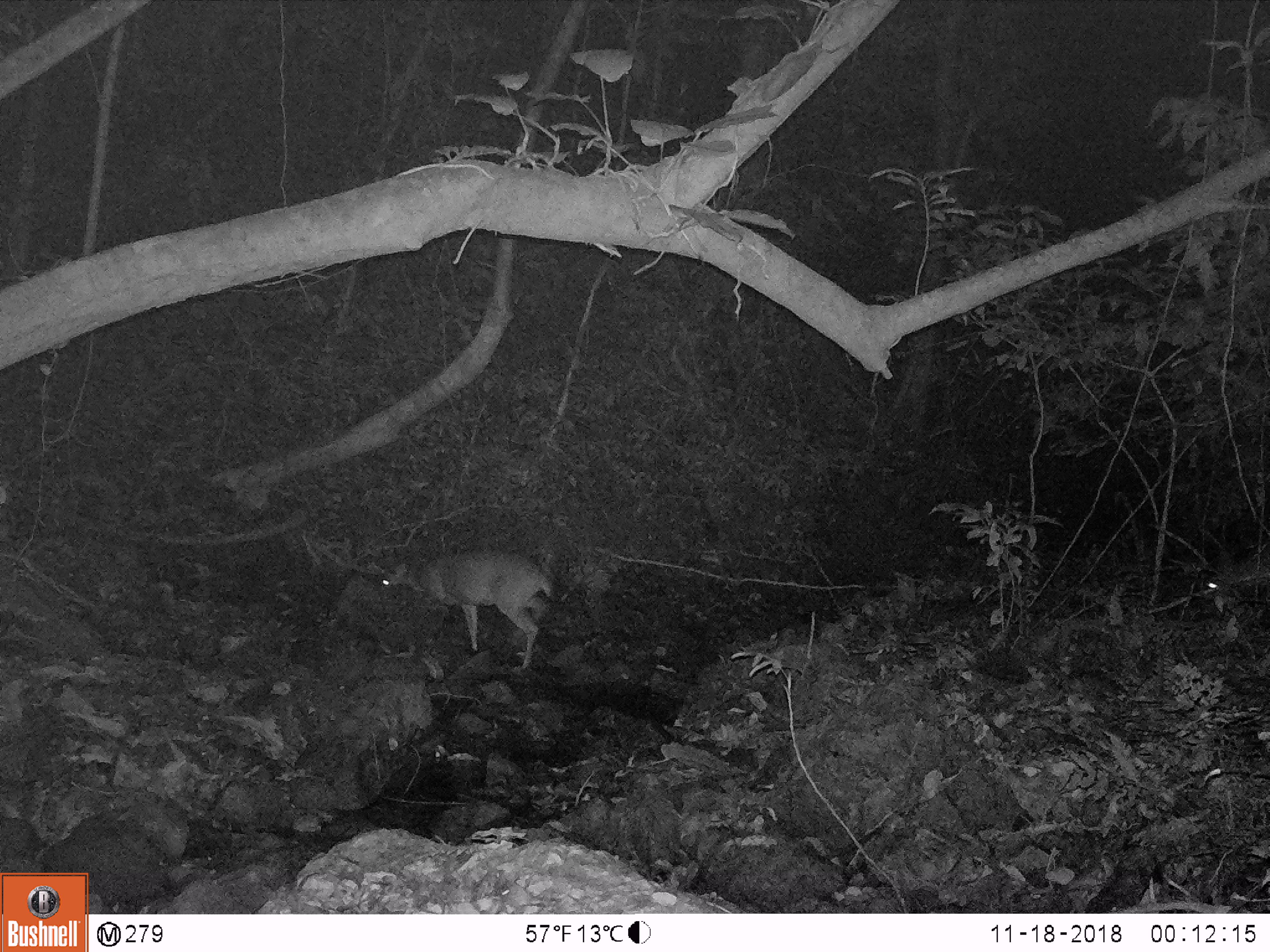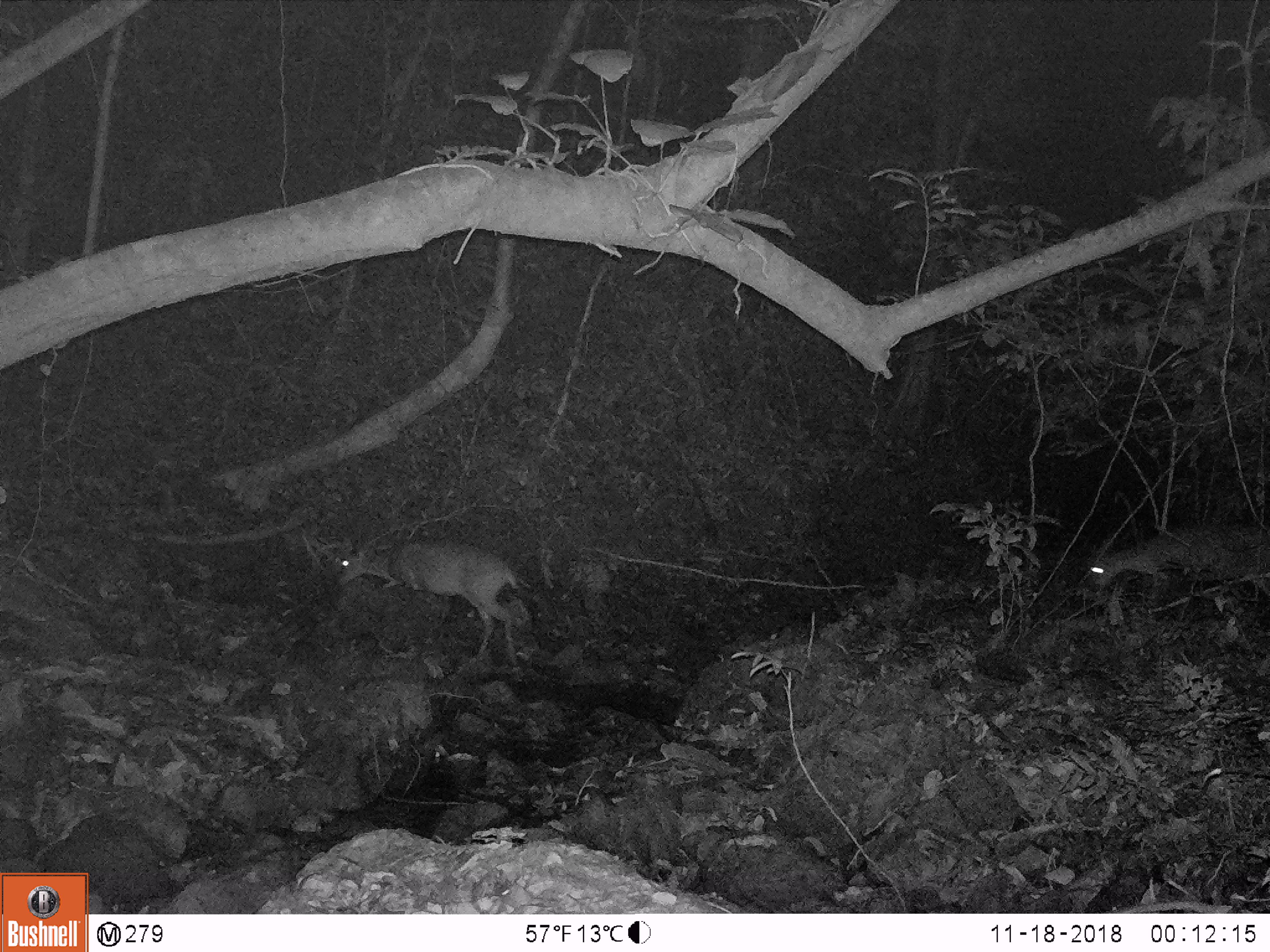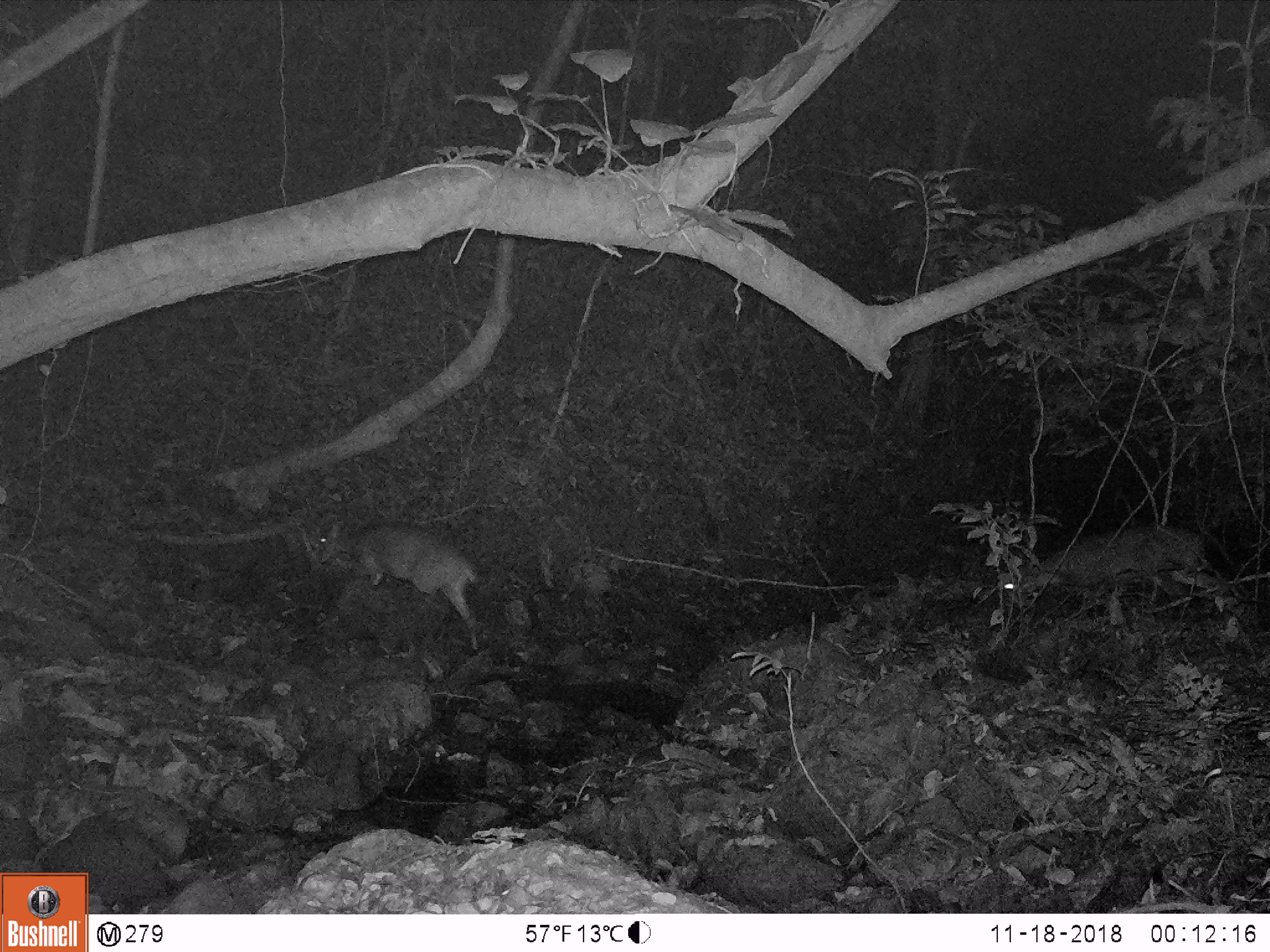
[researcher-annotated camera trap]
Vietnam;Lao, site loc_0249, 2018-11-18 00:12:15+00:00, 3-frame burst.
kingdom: Animalia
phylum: Chordata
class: Mammalia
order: Artiodactyla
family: Cervidae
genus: Muntiacus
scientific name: Muntiacus vuquangensis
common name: large-antlered muntjac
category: large antlered muntjac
Large antlered muntjac (large-antlered muntjac) (Muntiacus vuquangensis). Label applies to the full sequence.